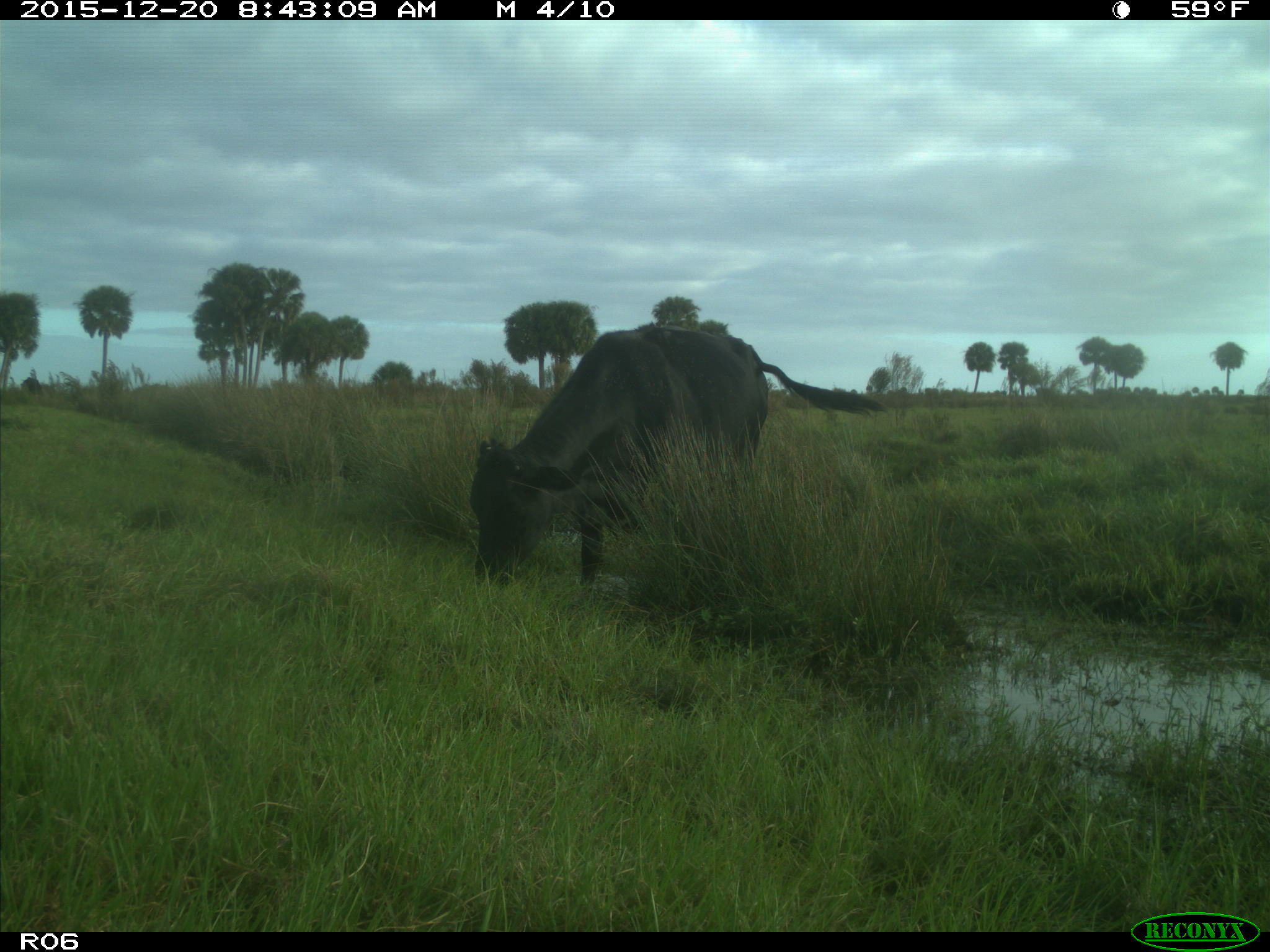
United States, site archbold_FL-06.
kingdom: Animalia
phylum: Chordata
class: Mammalia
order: Artiodactyla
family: Bovidae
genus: Bos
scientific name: Bos taurus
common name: domestic cow